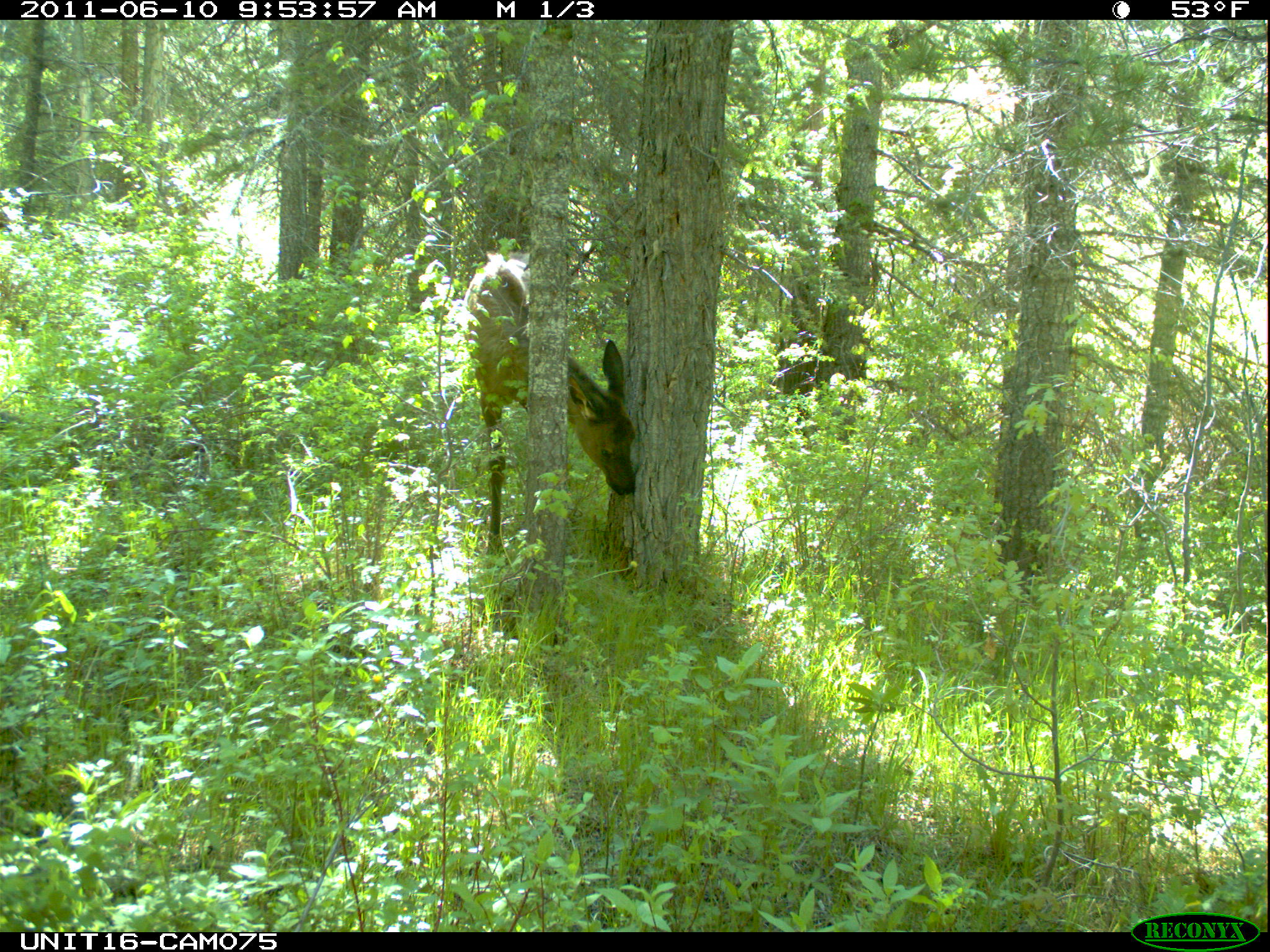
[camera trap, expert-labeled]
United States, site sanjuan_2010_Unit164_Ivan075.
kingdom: Animalia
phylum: Chordata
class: Mammalia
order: Artiodactyla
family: Cervidae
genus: Cervus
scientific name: Cervus elaphus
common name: red deer